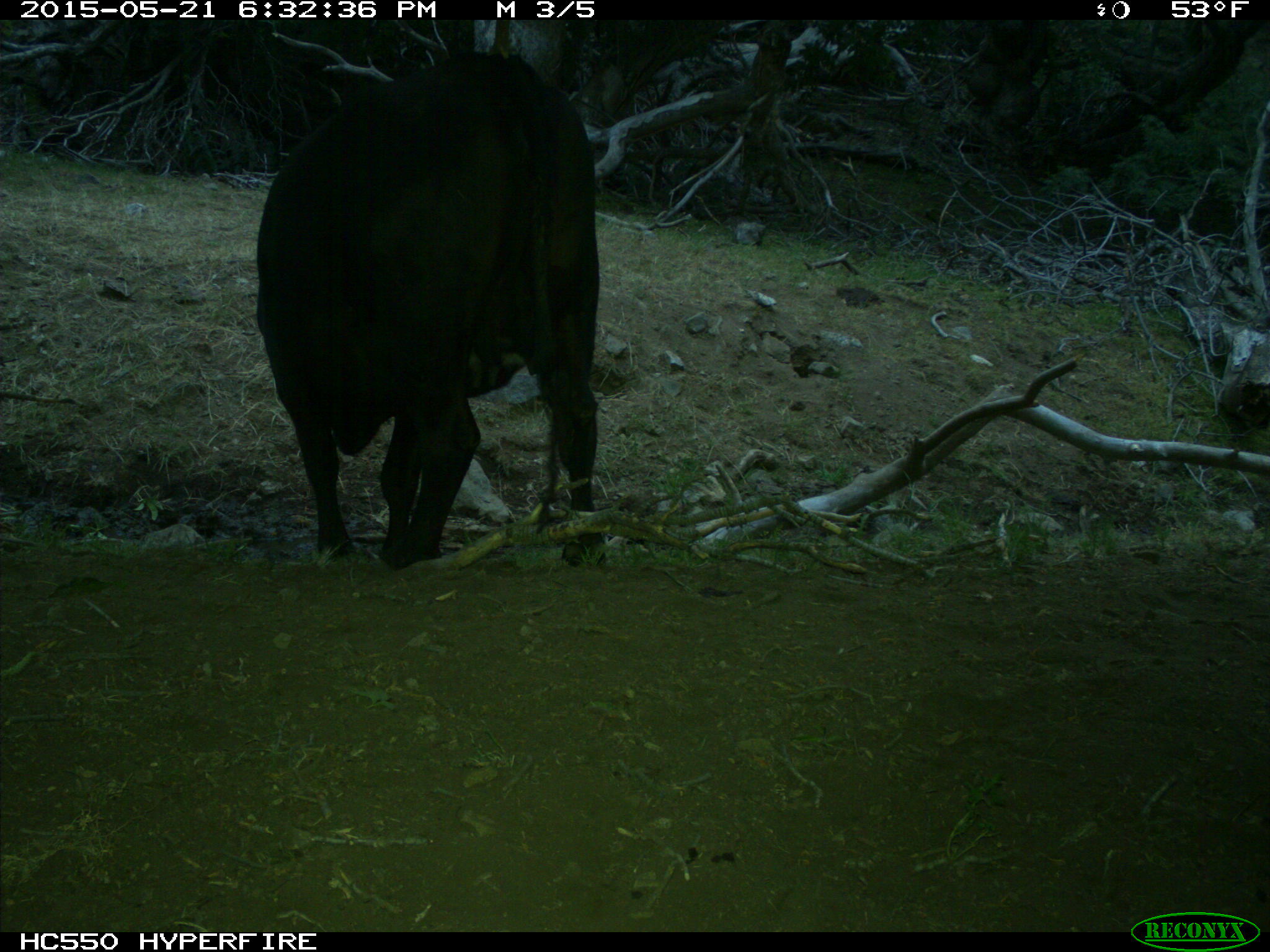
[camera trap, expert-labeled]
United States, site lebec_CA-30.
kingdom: Animalia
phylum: Chordata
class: Mammalia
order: Artiodactyla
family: Bovidae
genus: Bos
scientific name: Bos taurus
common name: domestic cow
Bos taurus (domestic cow).